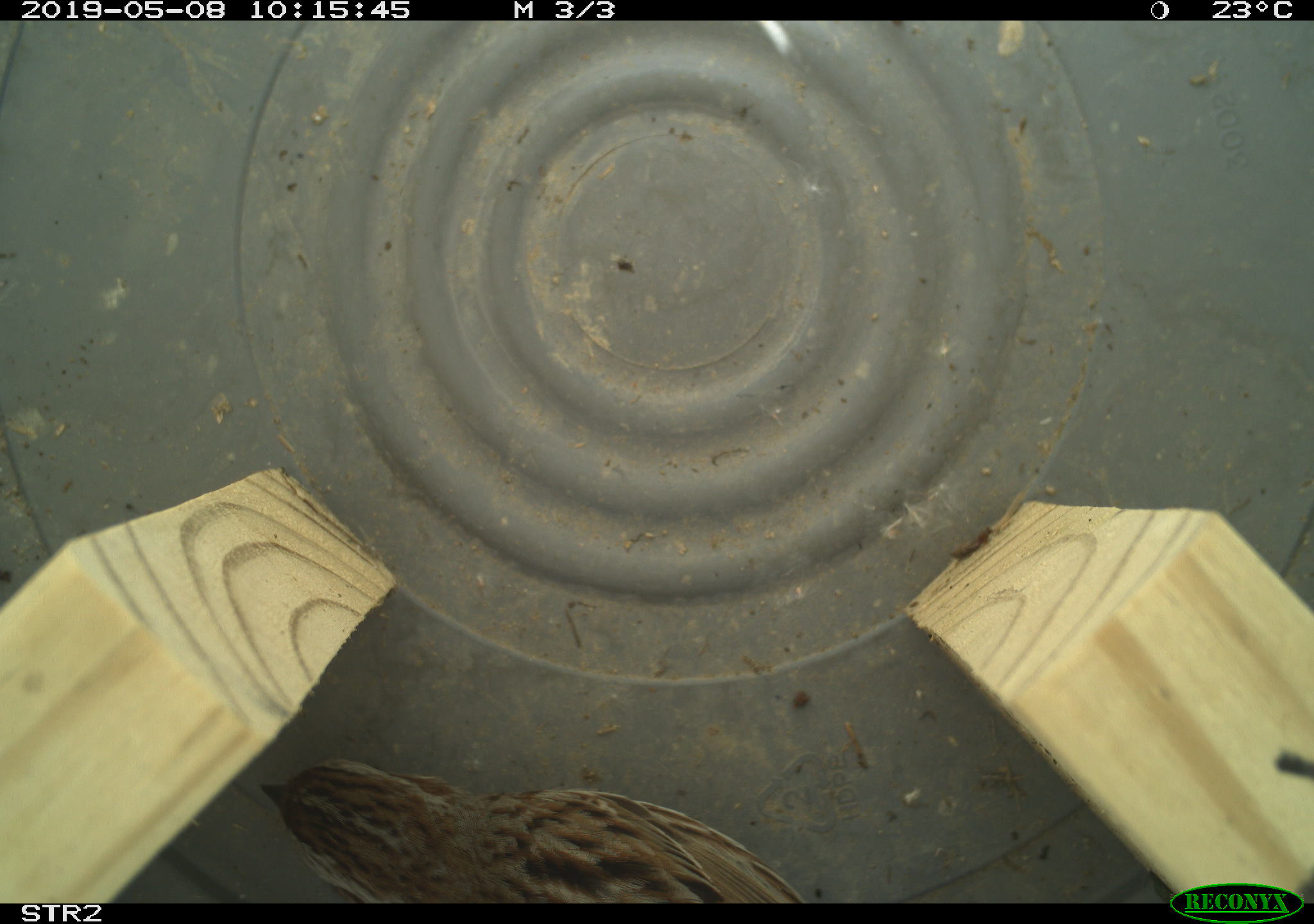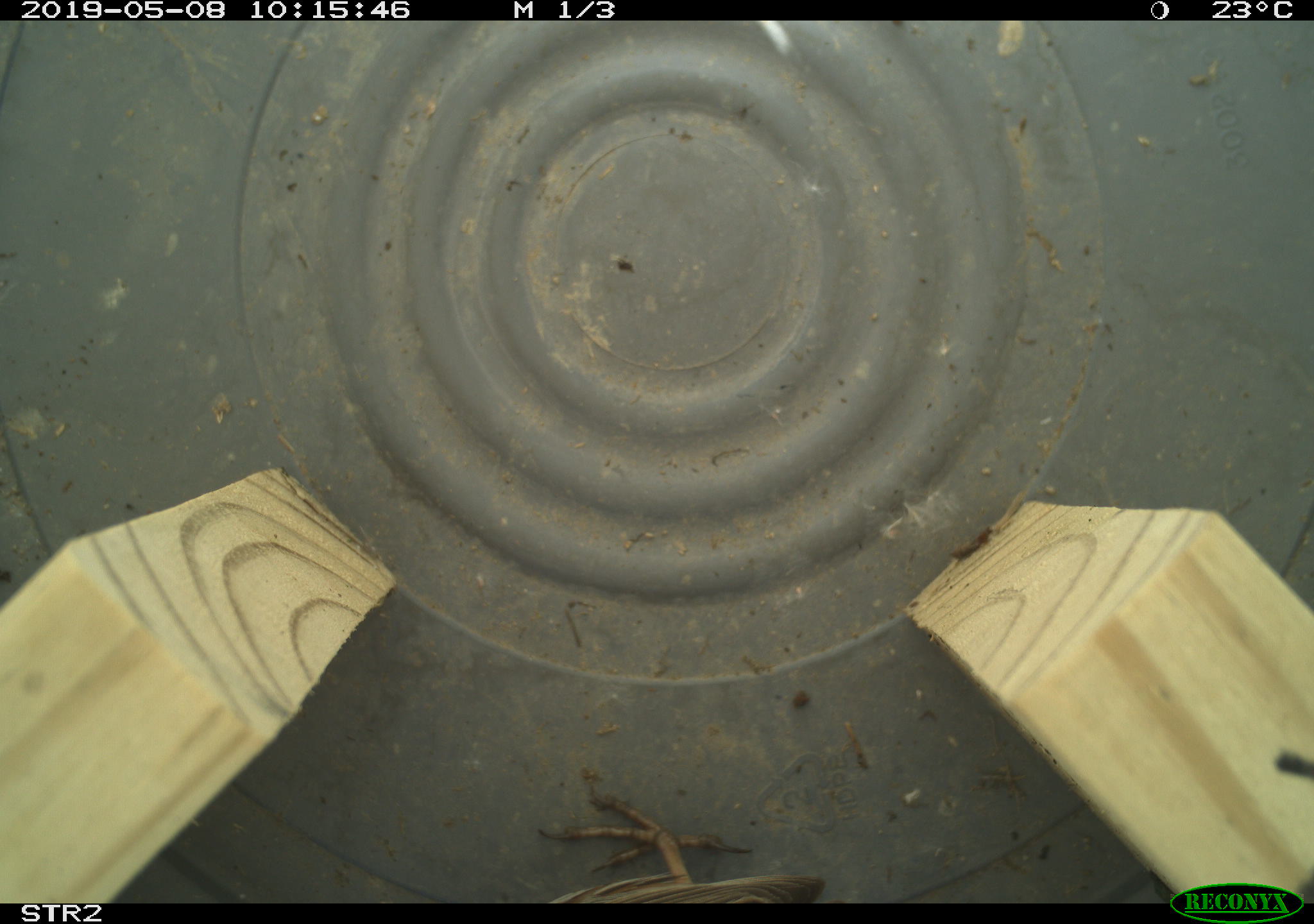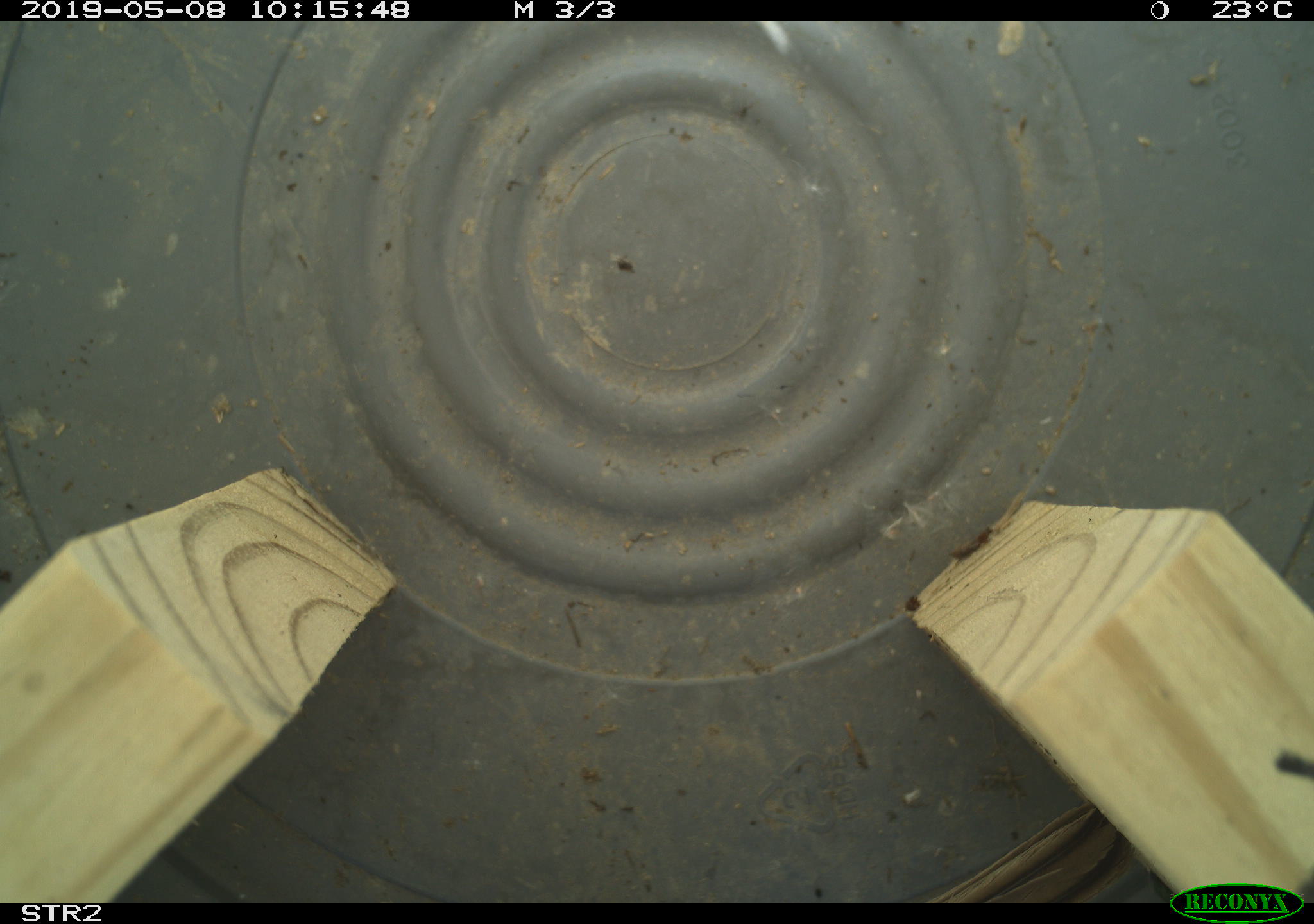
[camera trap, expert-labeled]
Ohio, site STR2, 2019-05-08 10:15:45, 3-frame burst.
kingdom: Animalia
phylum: Chordata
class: Aves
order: Passeriformes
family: Passerellidae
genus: Melospiza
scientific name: Melospiza melodia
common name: song sparrow